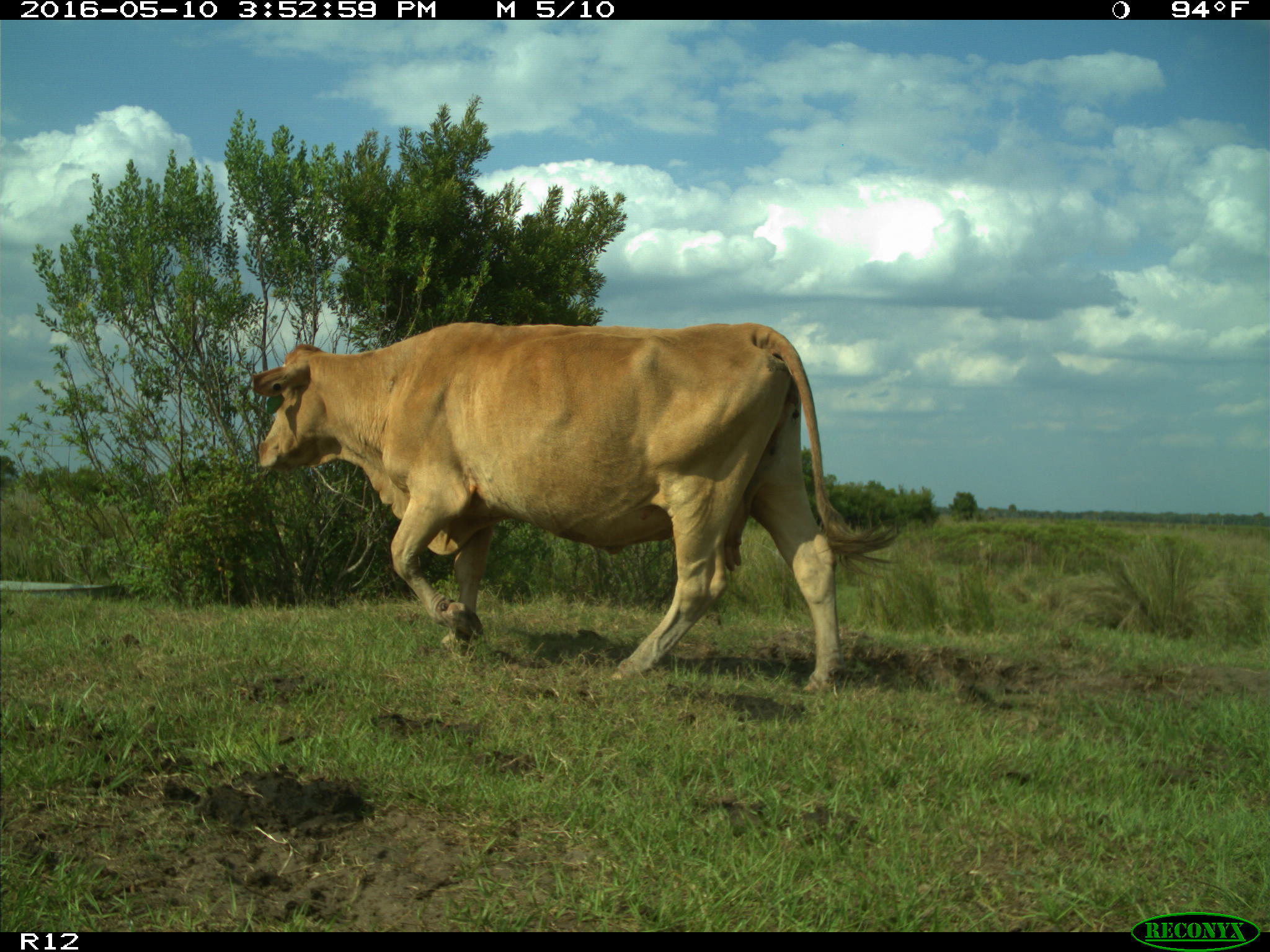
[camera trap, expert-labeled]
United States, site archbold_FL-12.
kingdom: Animalia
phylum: Chordata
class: Mammalia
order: Artiodactyla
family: Bovidae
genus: Bos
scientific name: Bos taurus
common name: domestic cow